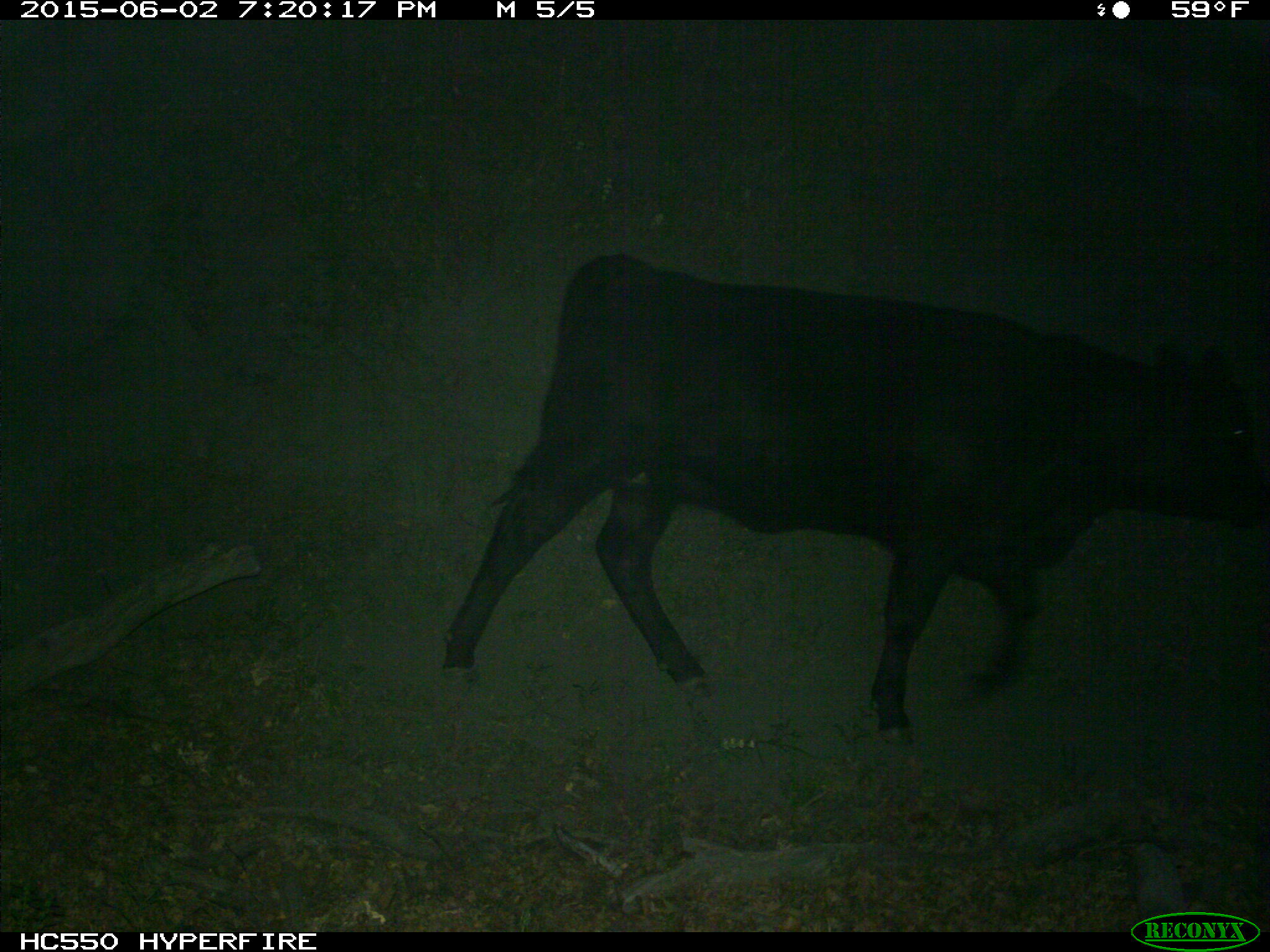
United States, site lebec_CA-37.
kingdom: Animalia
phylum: Chordata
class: Mammalia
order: Artiodactyla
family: Bovidae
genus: Bos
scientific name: Bos taurus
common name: domestic cow